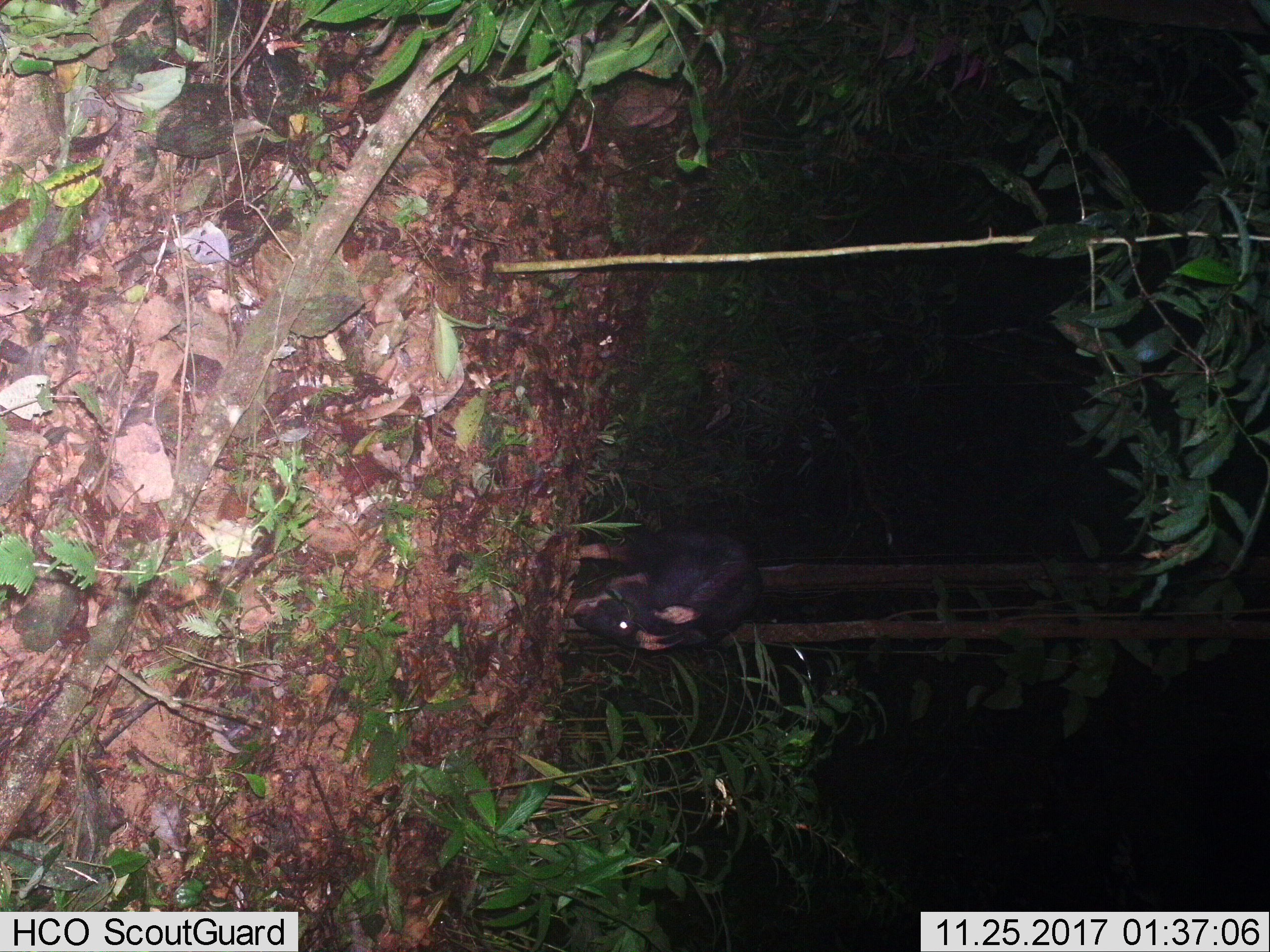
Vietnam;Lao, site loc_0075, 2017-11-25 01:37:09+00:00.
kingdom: Animalia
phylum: Chordata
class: Mammalia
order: Artiodactyla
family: Bovidae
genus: Capricornis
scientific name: Capricornis sumatraensis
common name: chinese serow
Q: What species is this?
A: Chinese serow (Capricornis sumatraensis).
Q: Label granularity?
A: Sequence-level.